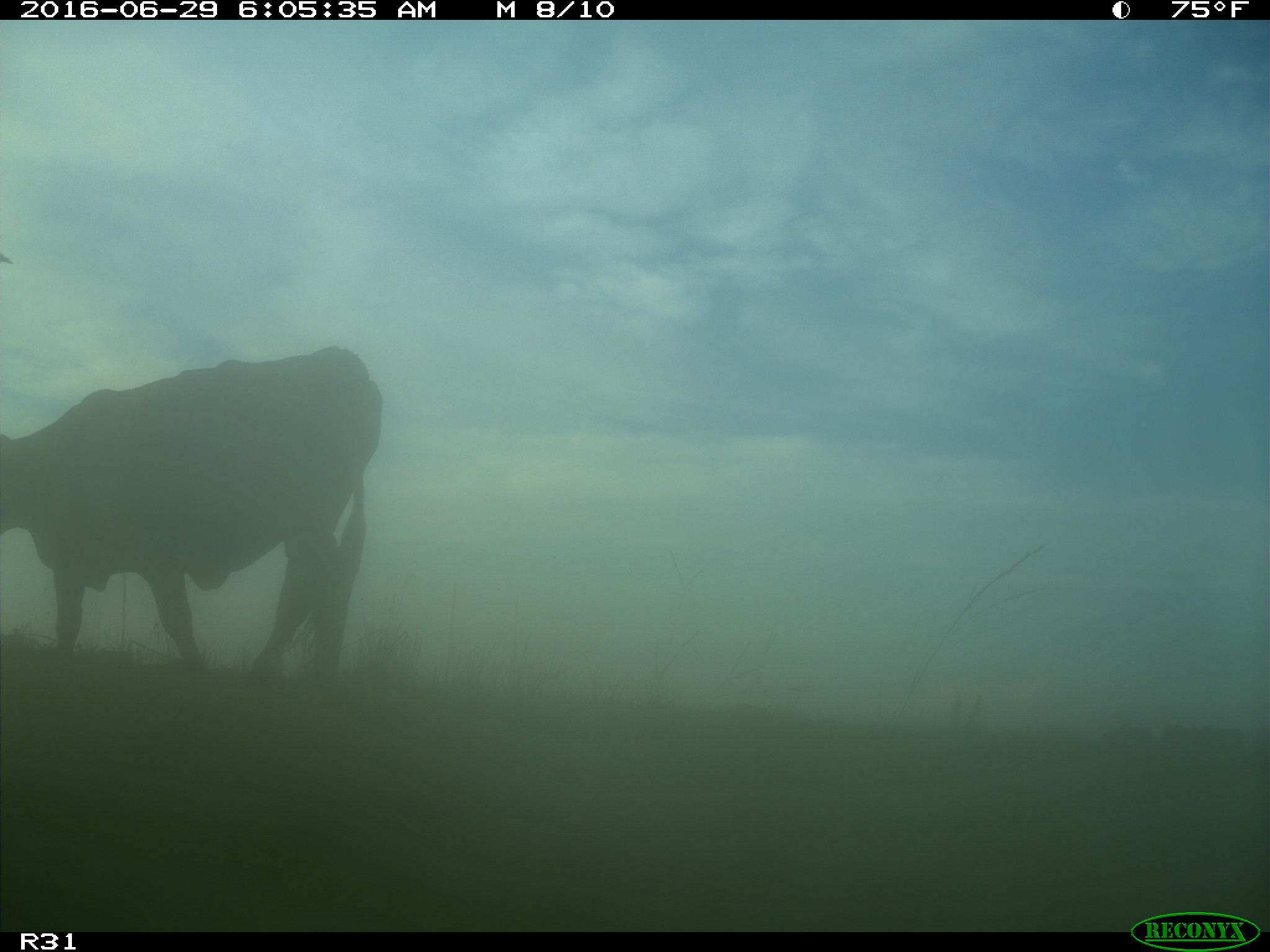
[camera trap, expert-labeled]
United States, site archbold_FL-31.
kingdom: Animalia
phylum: Chordata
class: Mammalia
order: Artiodactyla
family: Bovidae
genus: Bos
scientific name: Bos taurus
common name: domestic cow